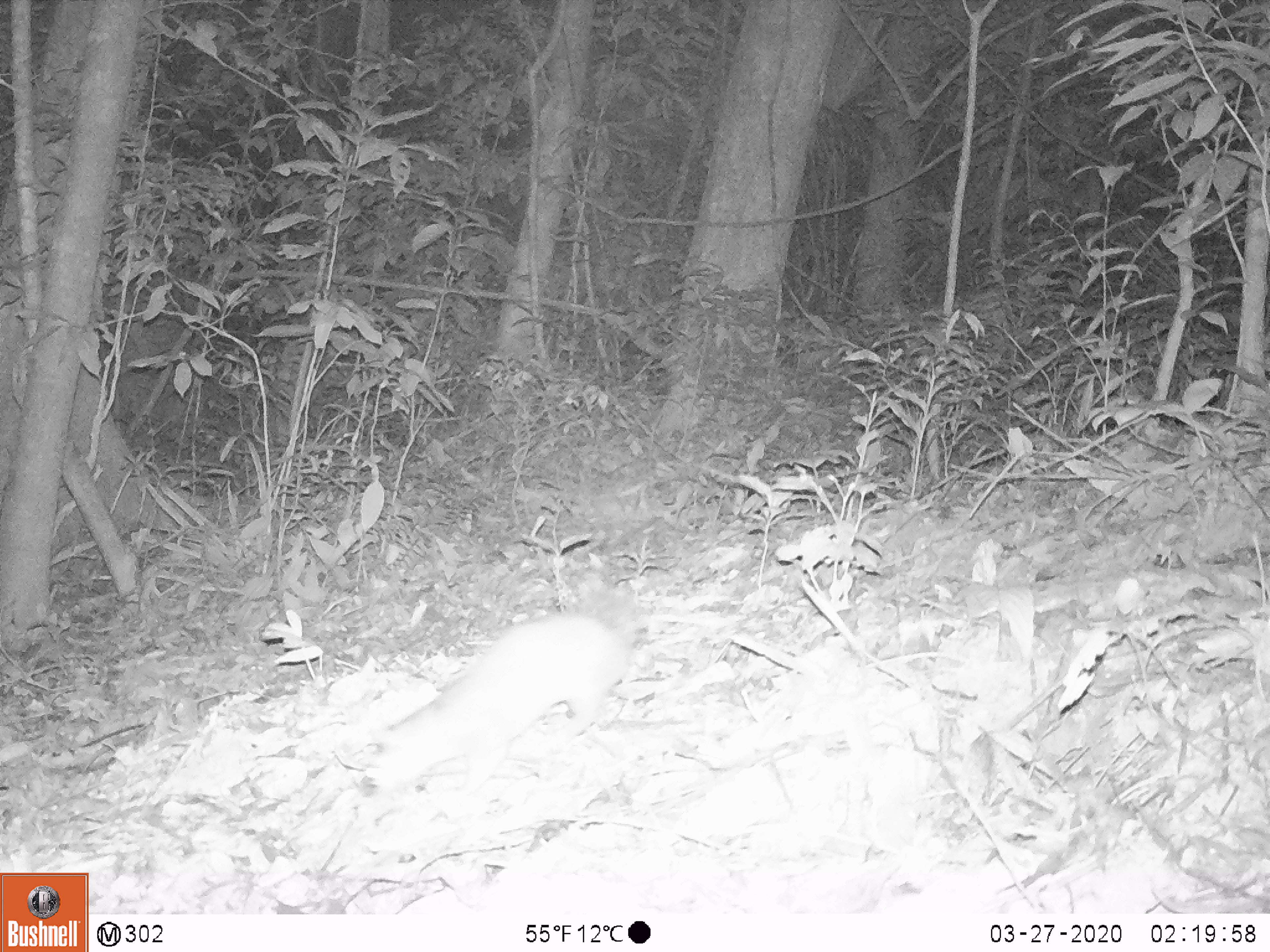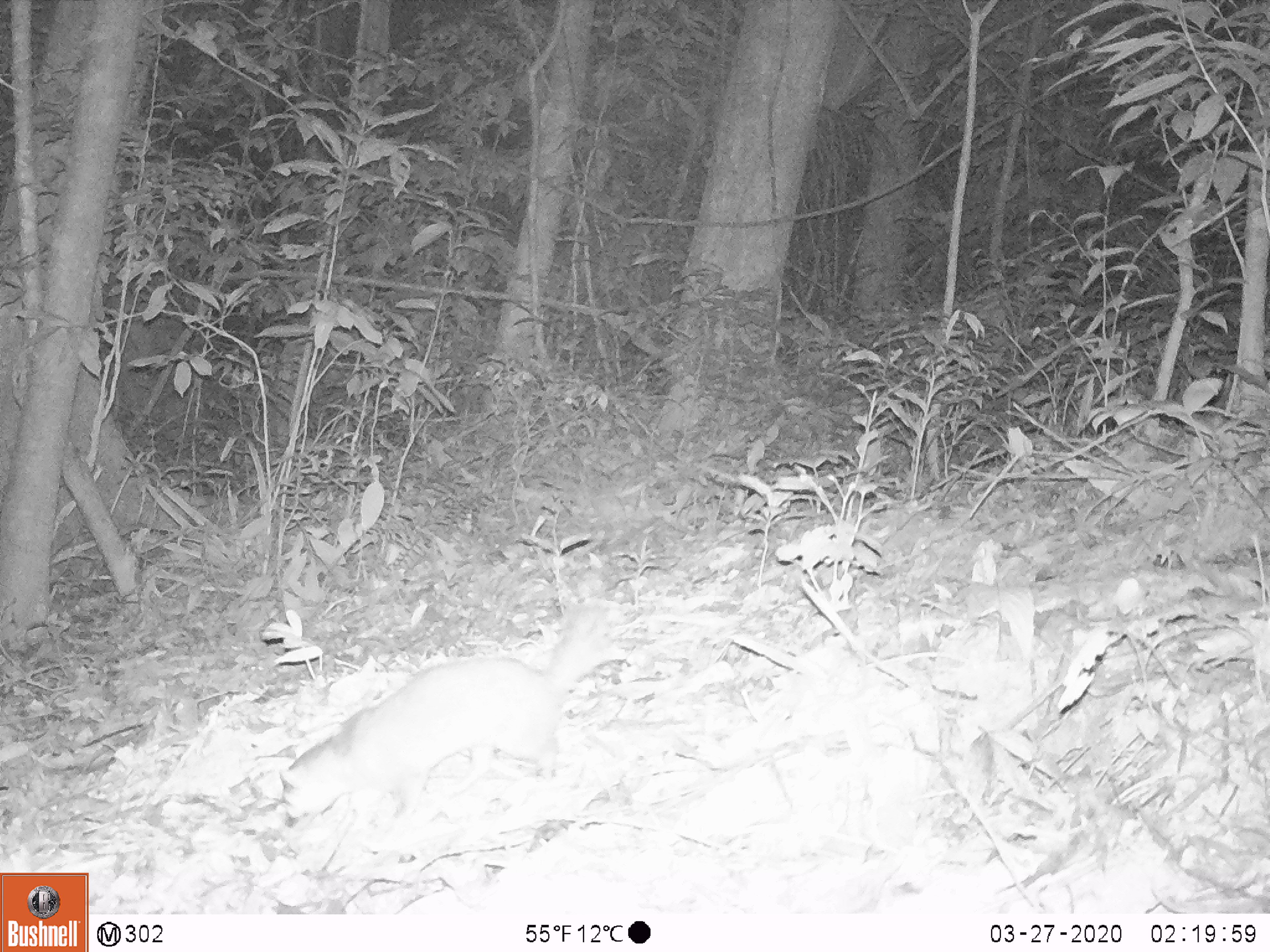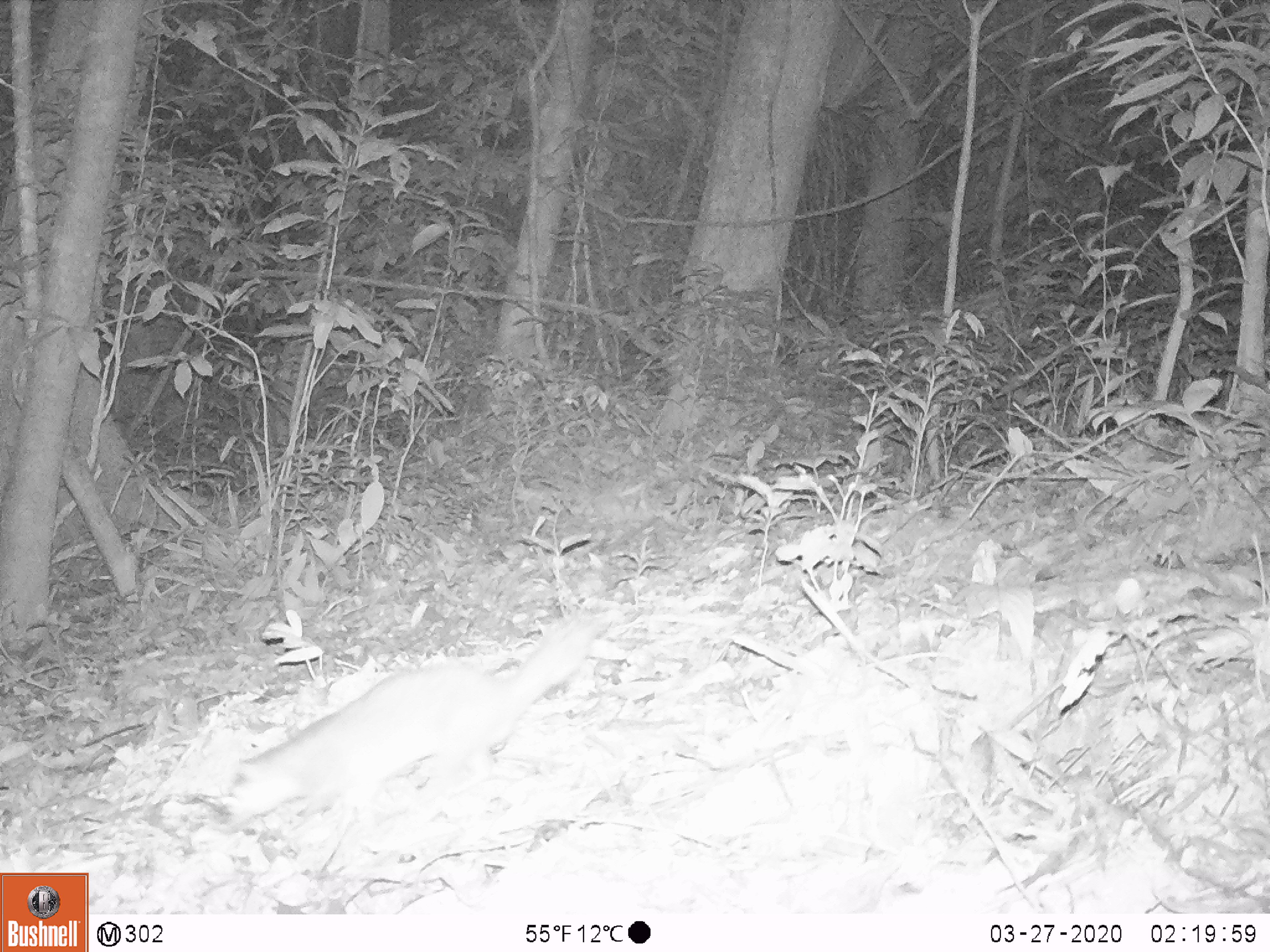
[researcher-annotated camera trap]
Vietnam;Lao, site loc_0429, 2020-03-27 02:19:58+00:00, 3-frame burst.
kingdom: Animalia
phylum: Chordata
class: Mammalia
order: Carnivora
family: Mustelidae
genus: Melogale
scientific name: Melogale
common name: ferret badger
Ferret badger (Melogale). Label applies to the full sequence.